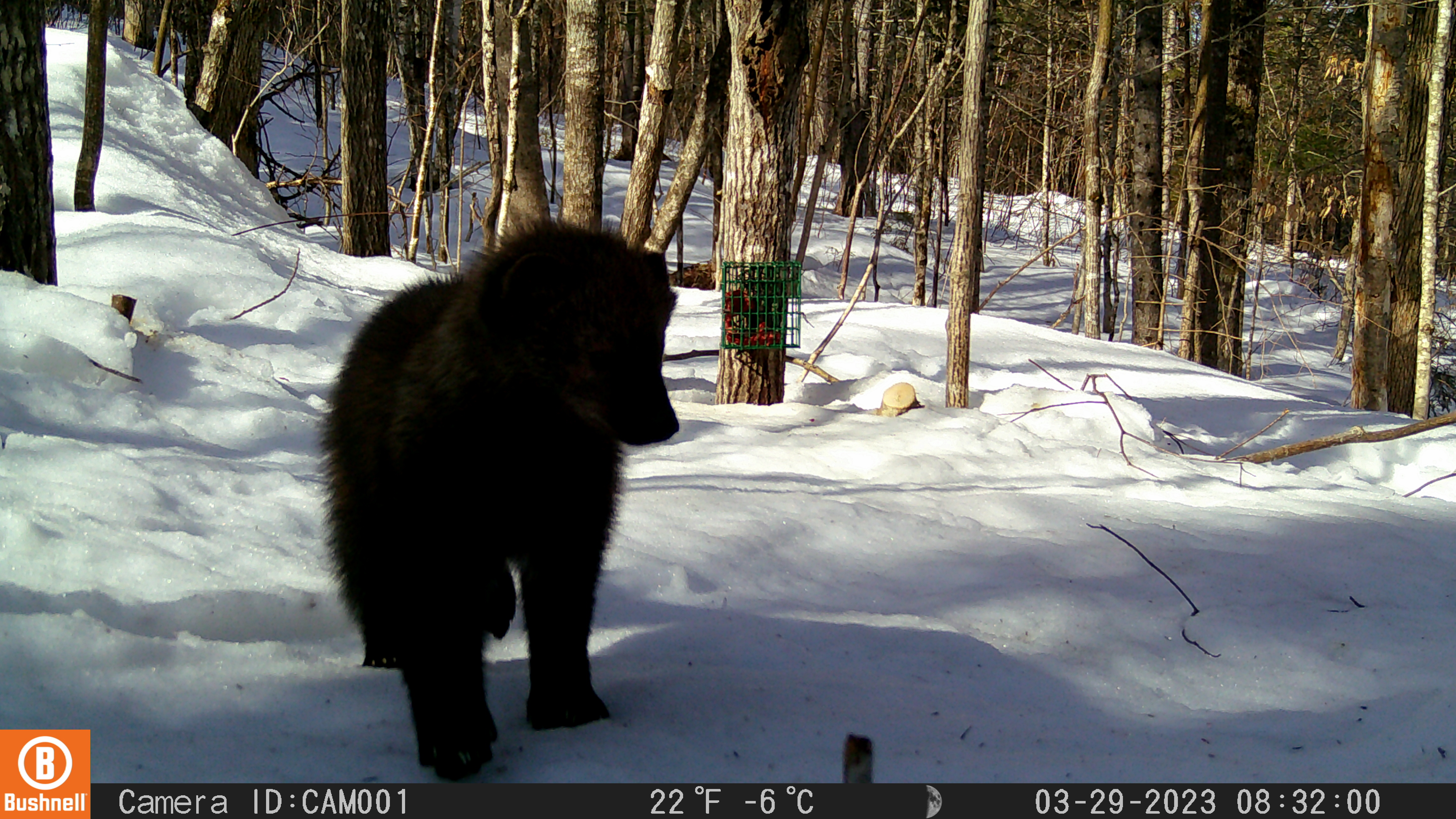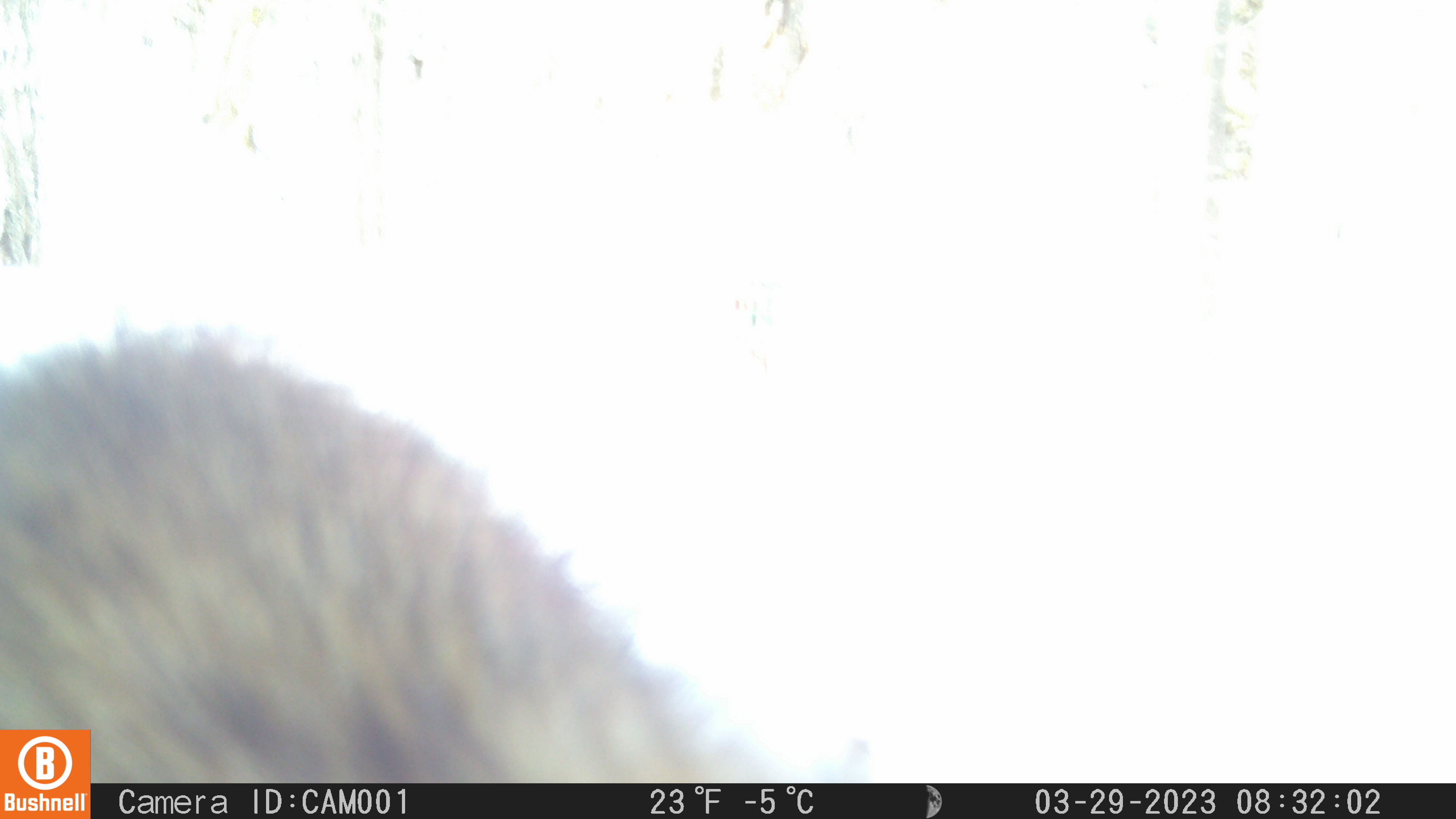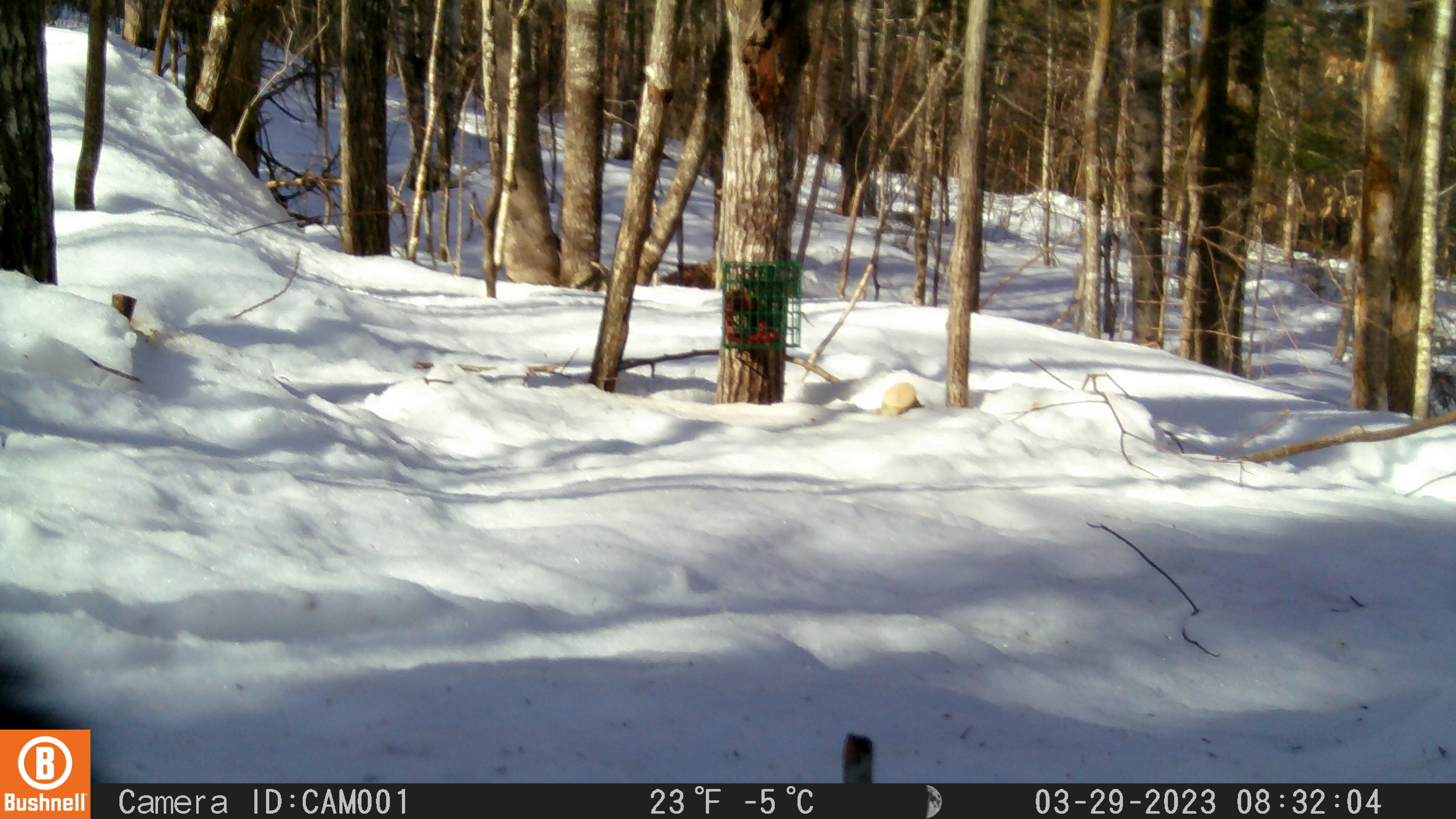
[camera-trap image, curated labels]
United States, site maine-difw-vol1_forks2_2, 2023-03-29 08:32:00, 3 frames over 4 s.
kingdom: Animalia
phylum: Chordata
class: Mammalia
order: Carnivora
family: Mustelidae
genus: Pekania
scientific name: Pekania pennanti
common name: fisher